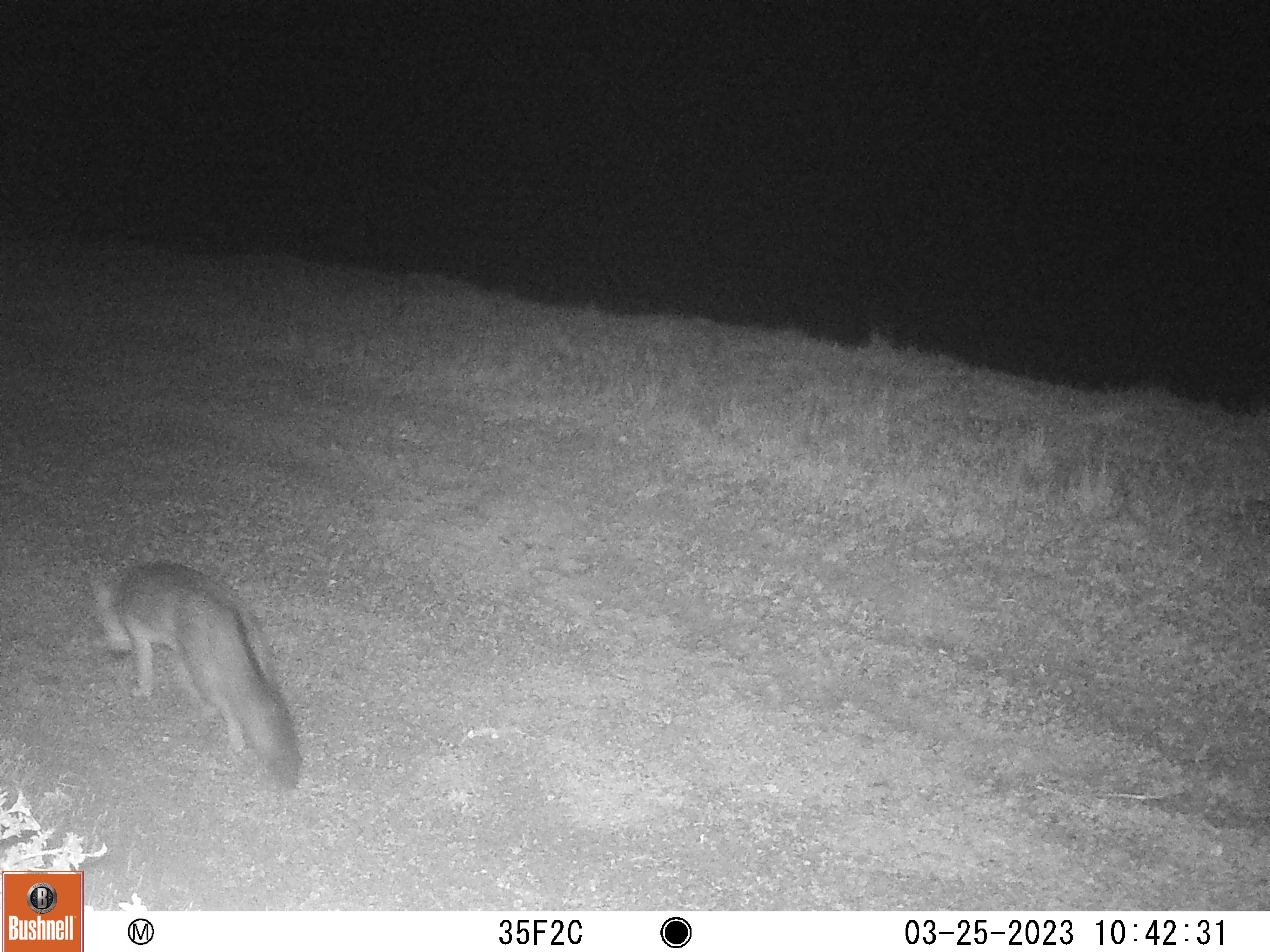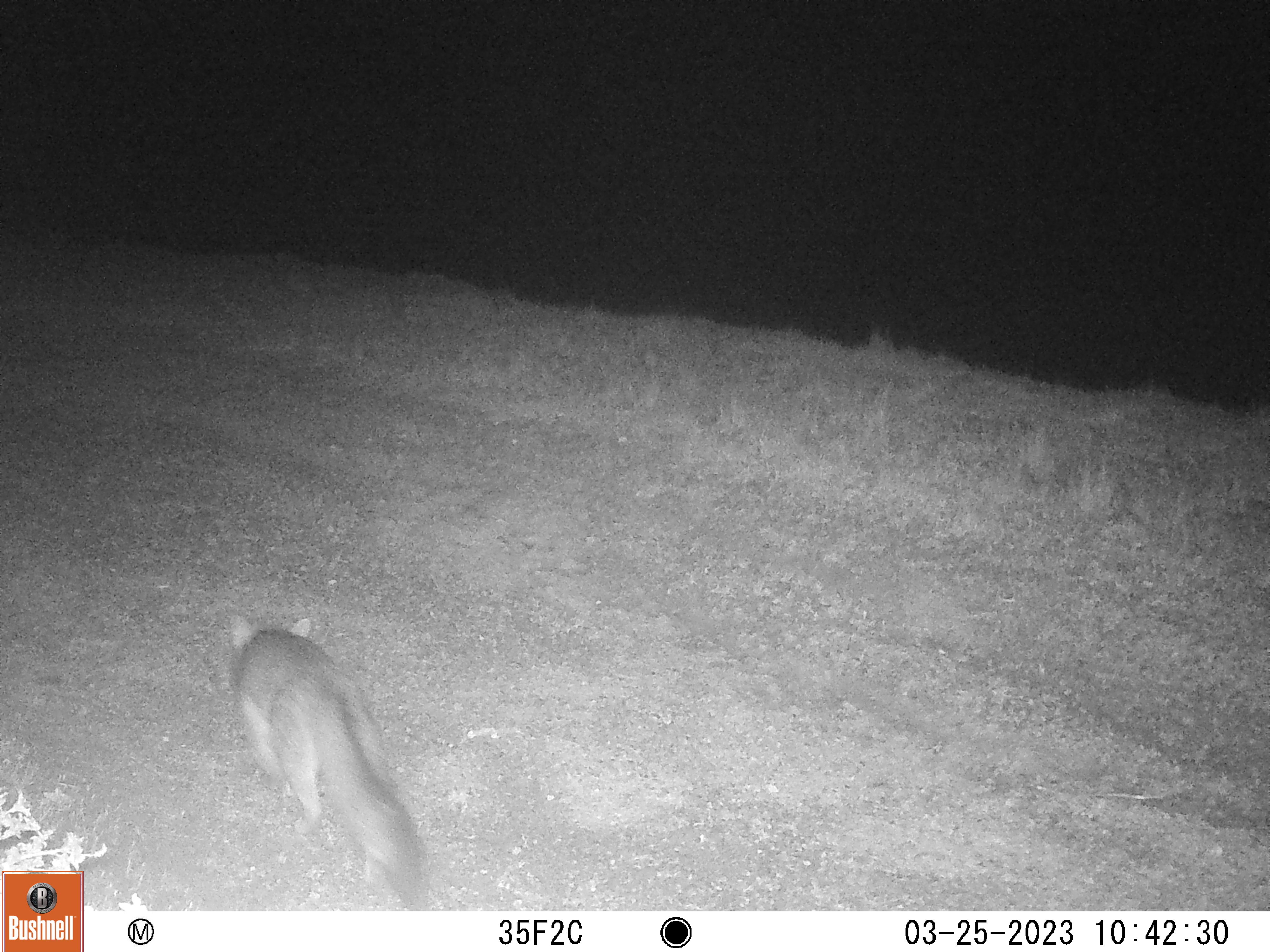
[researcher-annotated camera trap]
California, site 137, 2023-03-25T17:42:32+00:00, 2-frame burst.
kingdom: Animalia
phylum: Chordata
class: Mammalia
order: Carnivora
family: Canidae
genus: Urocyon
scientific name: Urocyon cinereoargenteus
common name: gray fox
Gray fox (Urocyon cinereoargenteus).